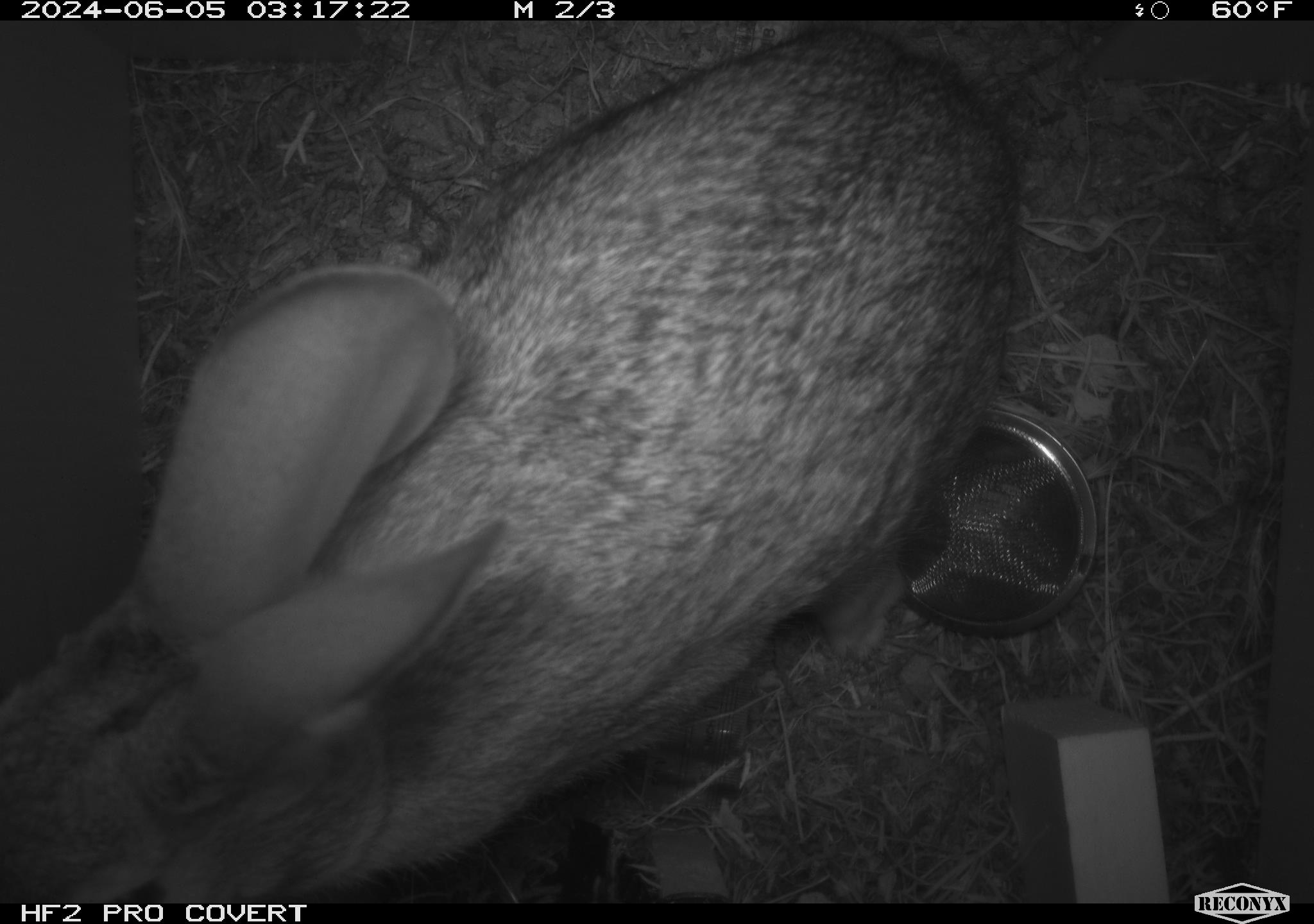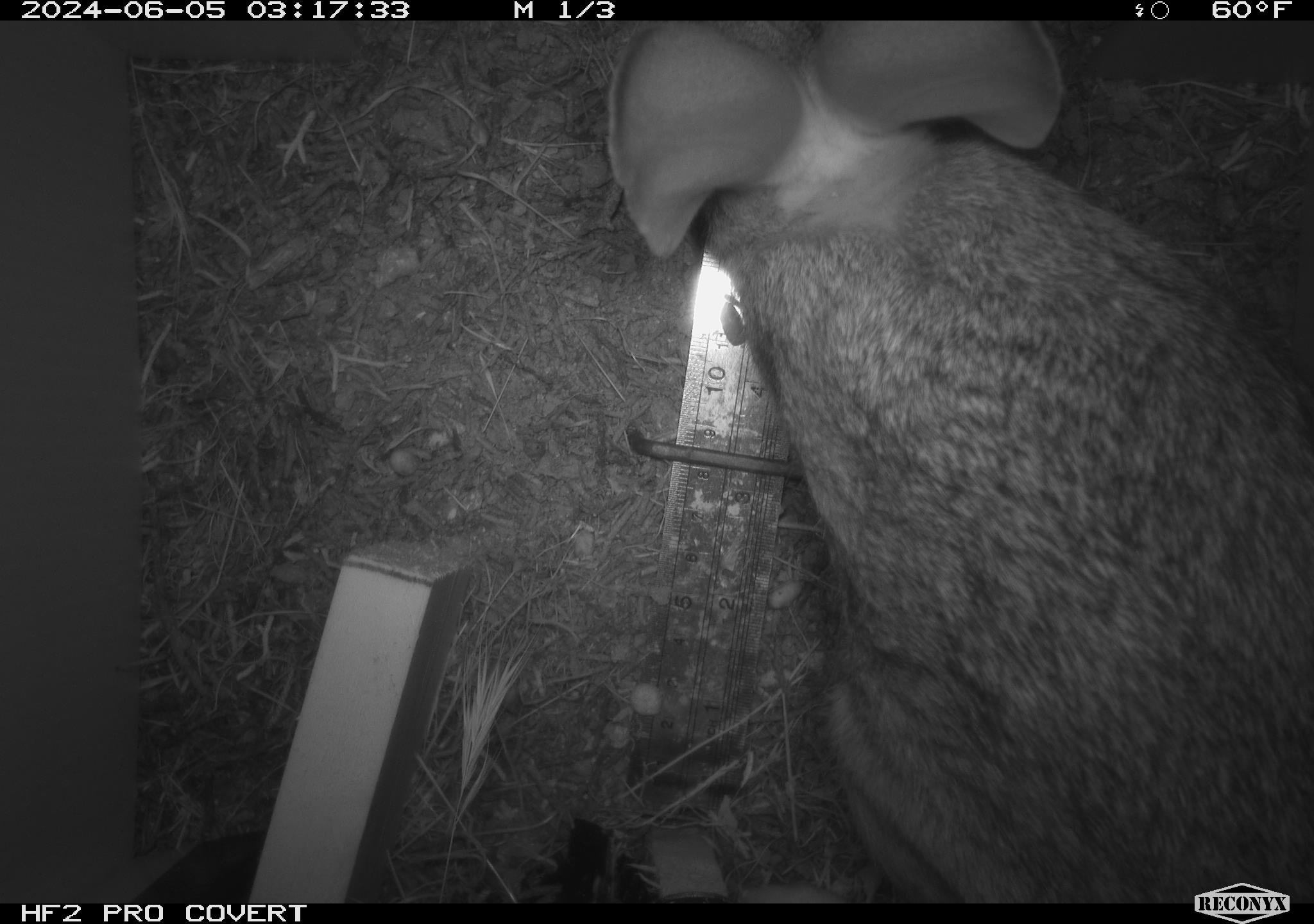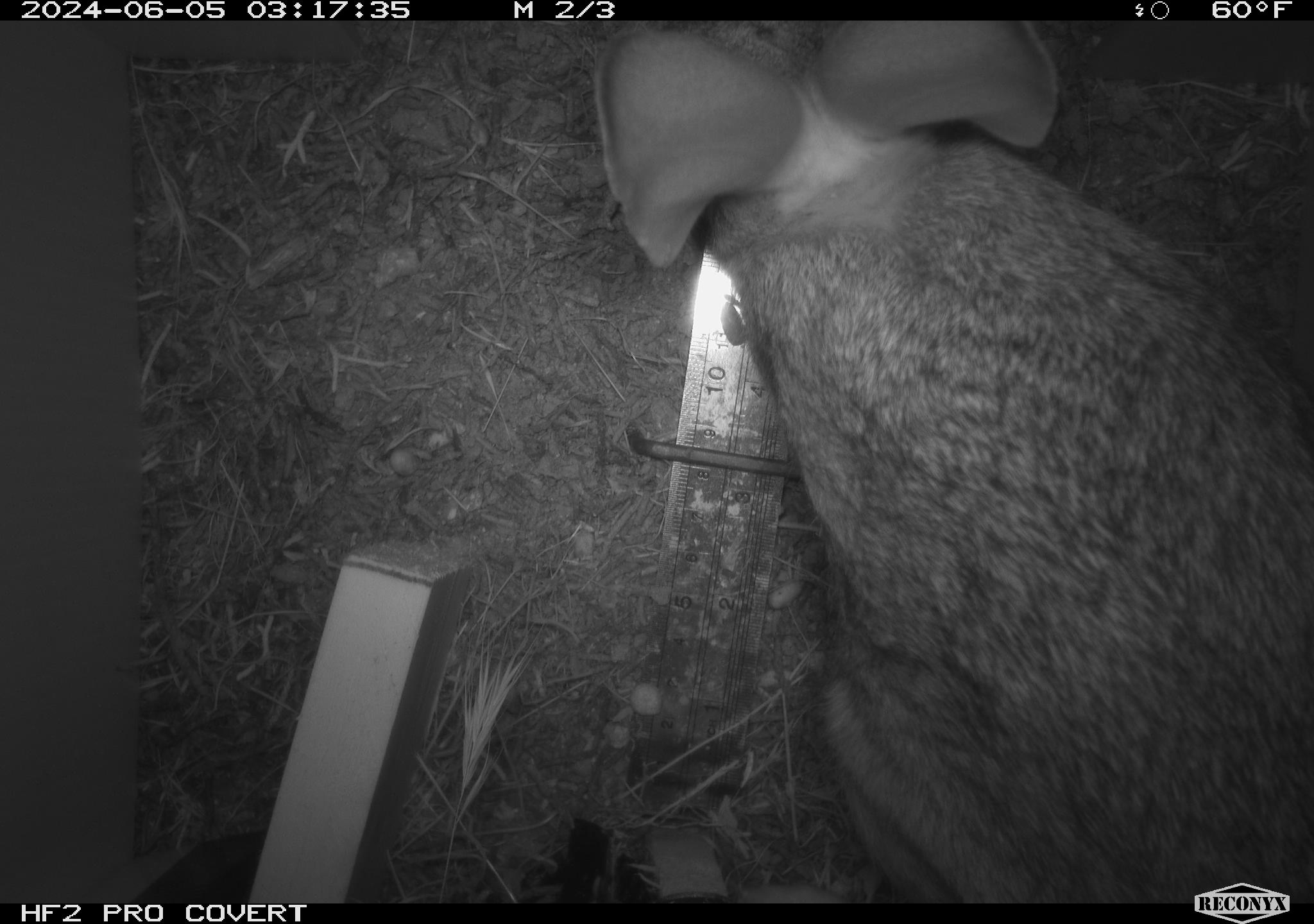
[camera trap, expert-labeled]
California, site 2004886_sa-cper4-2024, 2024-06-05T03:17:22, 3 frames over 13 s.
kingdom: Animalia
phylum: Chordata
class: Mammalia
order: Lagomorpha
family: Leporidae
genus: Sylvilagus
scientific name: Sylvilagus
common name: cottontail rabbits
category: sylvilagus species